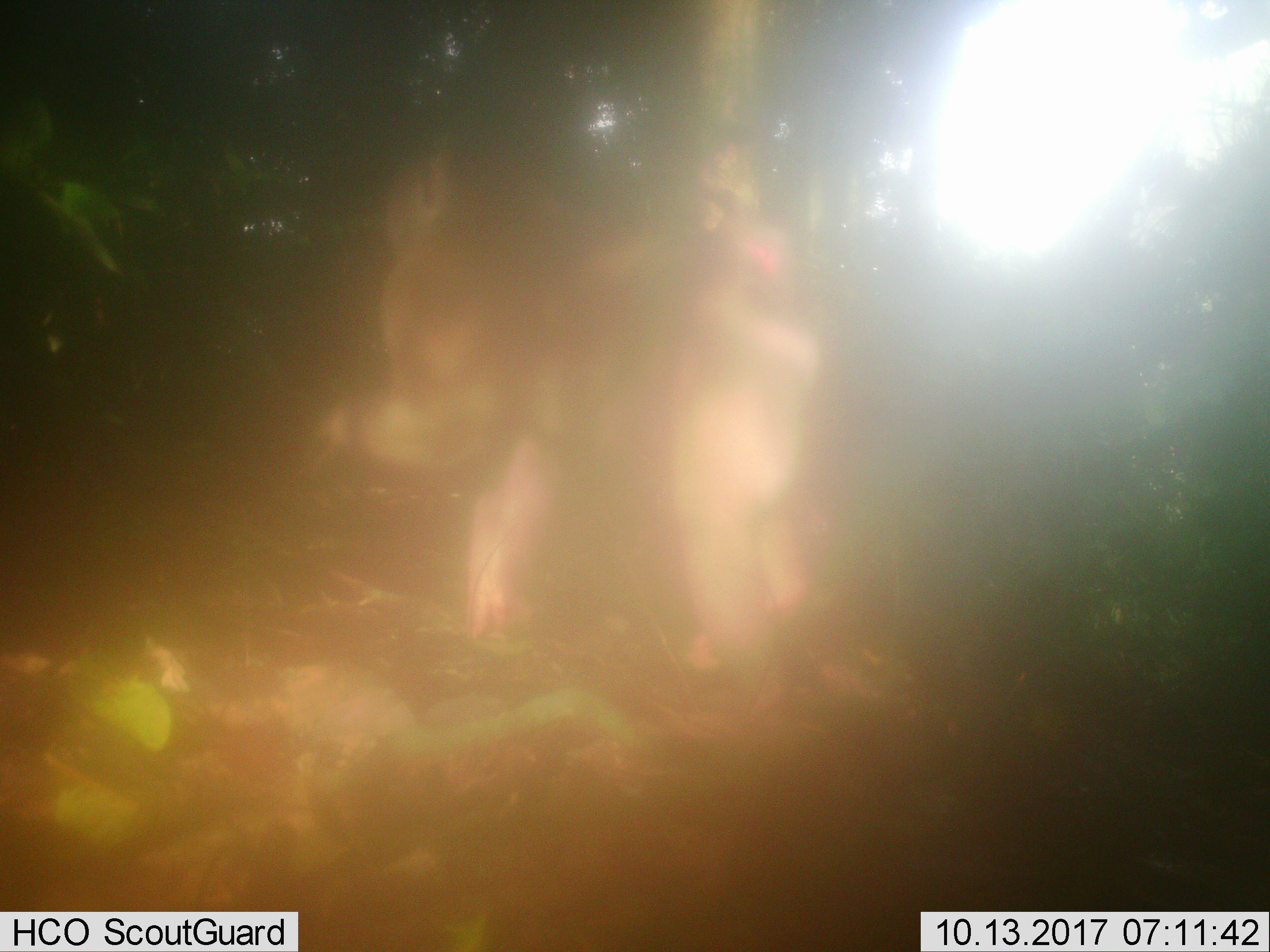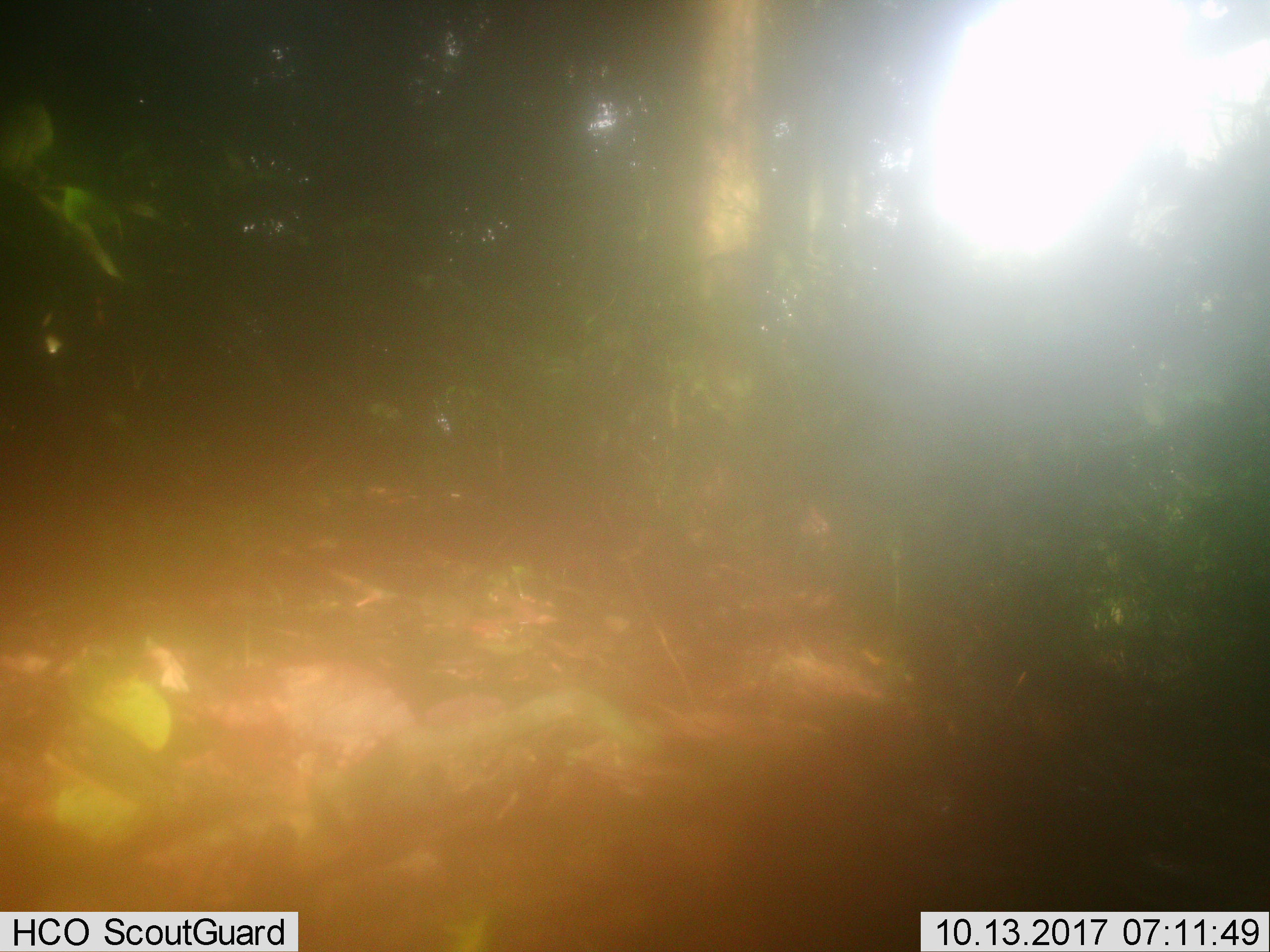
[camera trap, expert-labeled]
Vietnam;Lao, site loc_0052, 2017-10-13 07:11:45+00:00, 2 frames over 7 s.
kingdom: Animalia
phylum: Chordata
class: Mammalia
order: Primates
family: Cercopithecidae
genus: Macaca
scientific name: Macaca nemestrina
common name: pig-tailed macaque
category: pig tailed macaque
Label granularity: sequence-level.